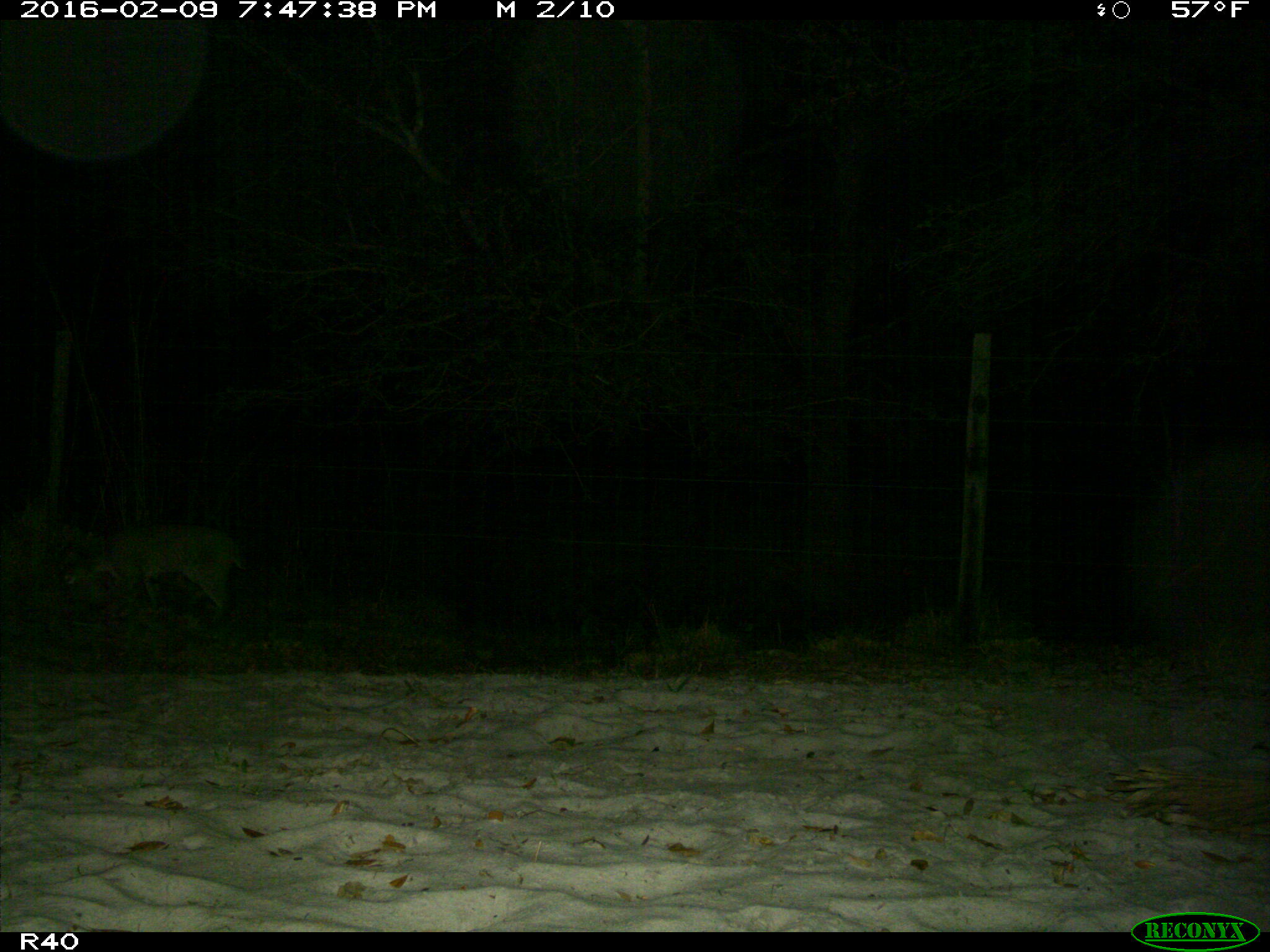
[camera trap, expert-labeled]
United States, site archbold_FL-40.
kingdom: Animalia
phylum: Chordata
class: Mammalia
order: Carnivora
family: Felidae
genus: Lynx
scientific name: Lynx rufus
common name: bobcat